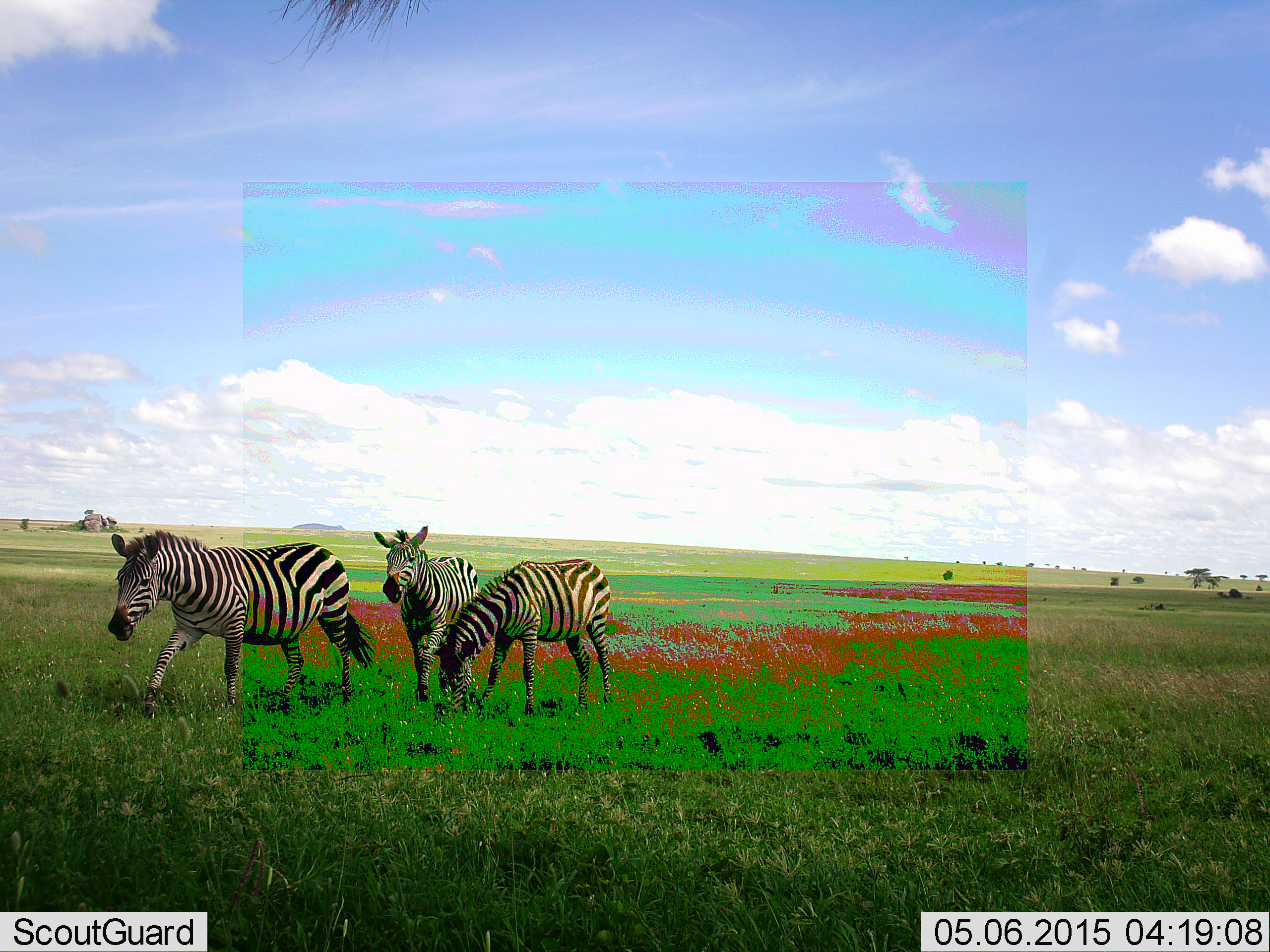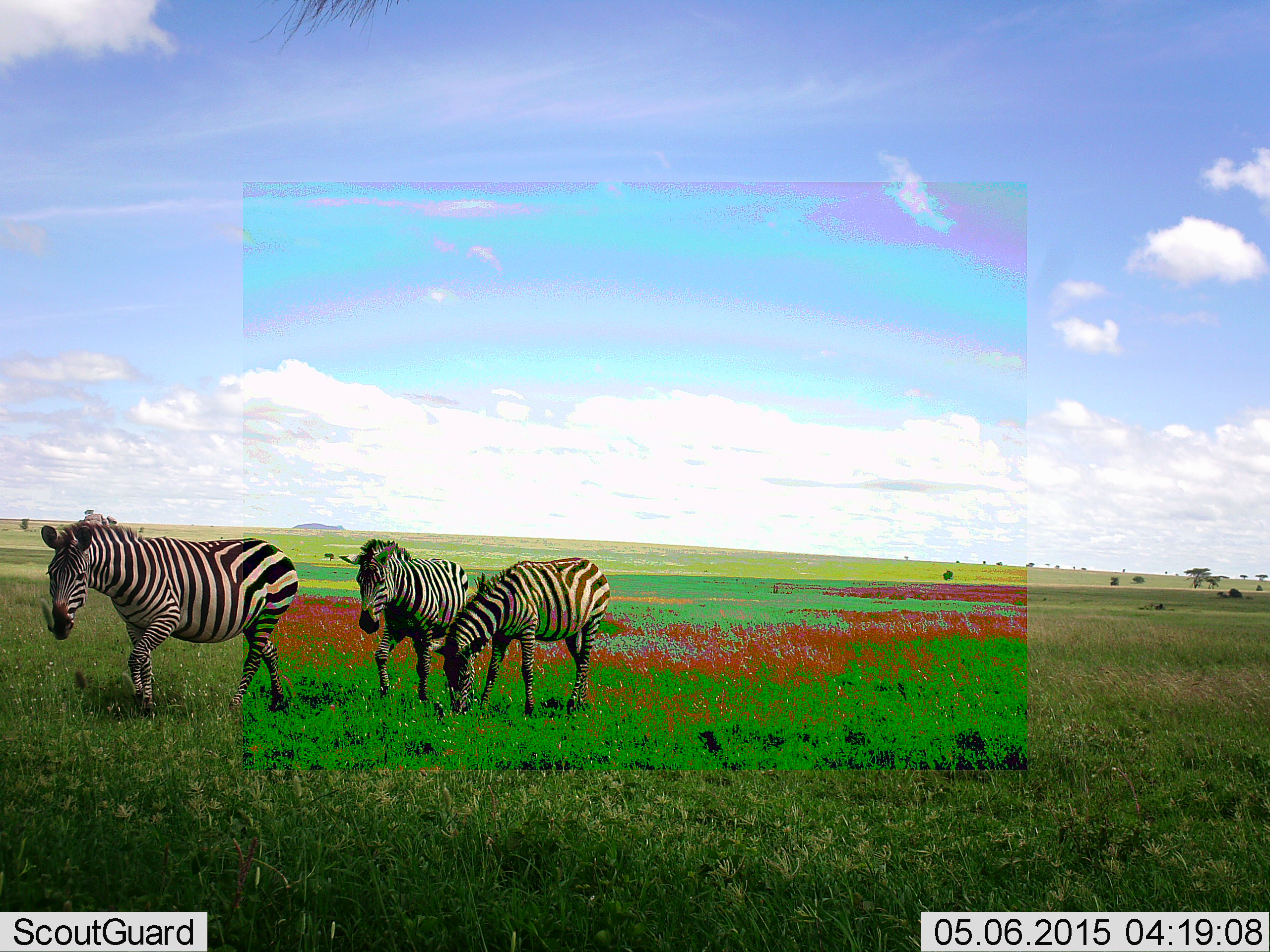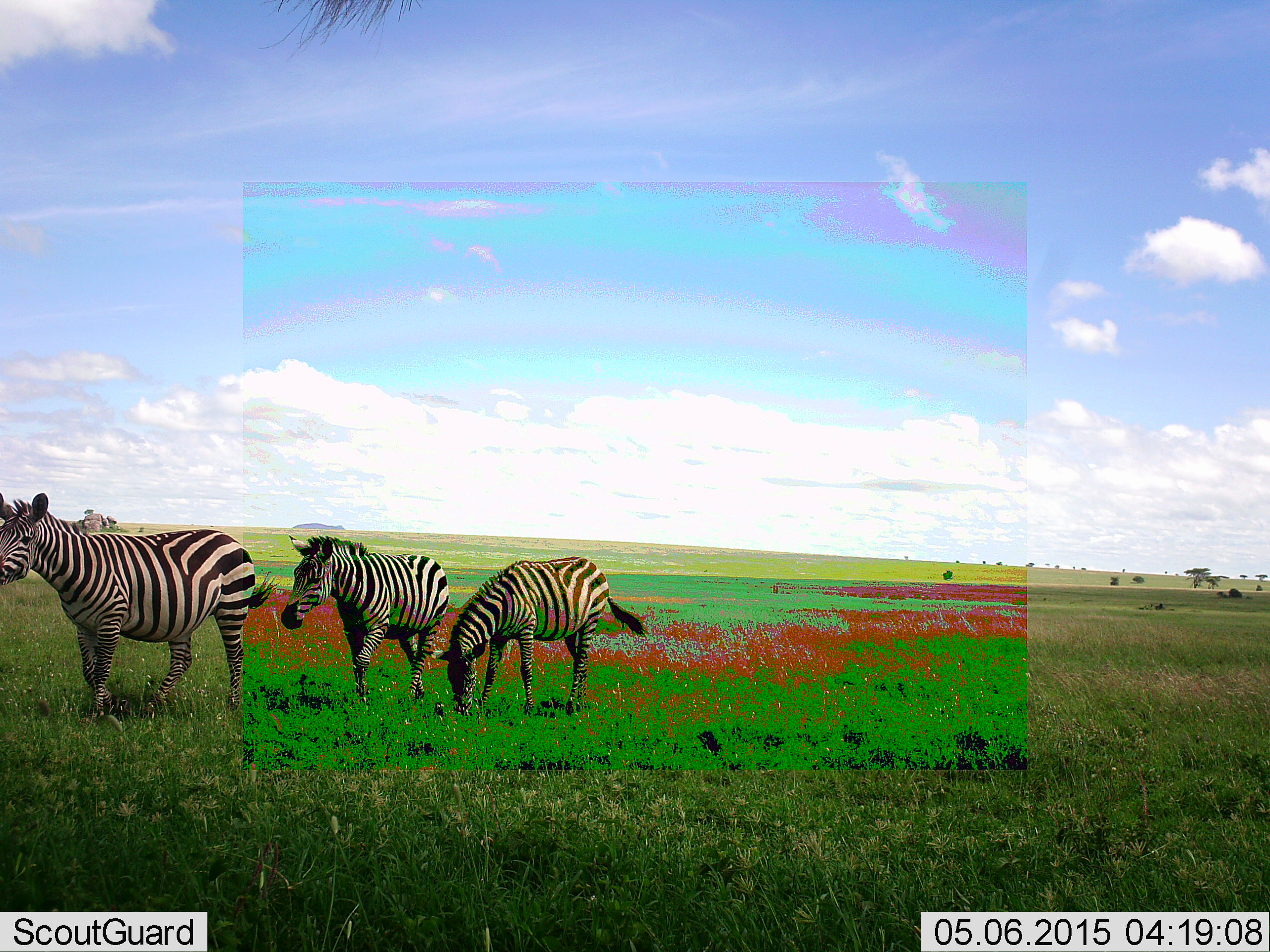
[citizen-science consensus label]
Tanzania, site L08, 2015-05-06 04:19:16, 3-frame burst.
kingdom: Animalia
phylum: Chordata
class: Mammalia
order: Perissodactyla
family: Equidae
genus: Equus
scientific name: Equus quagga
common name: plains zebra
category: zebra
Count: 3.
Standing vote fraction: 20%.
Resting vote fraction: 0%.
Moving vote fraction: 90%.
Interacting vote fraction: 0%.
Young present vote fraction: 0%.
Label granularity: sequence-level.